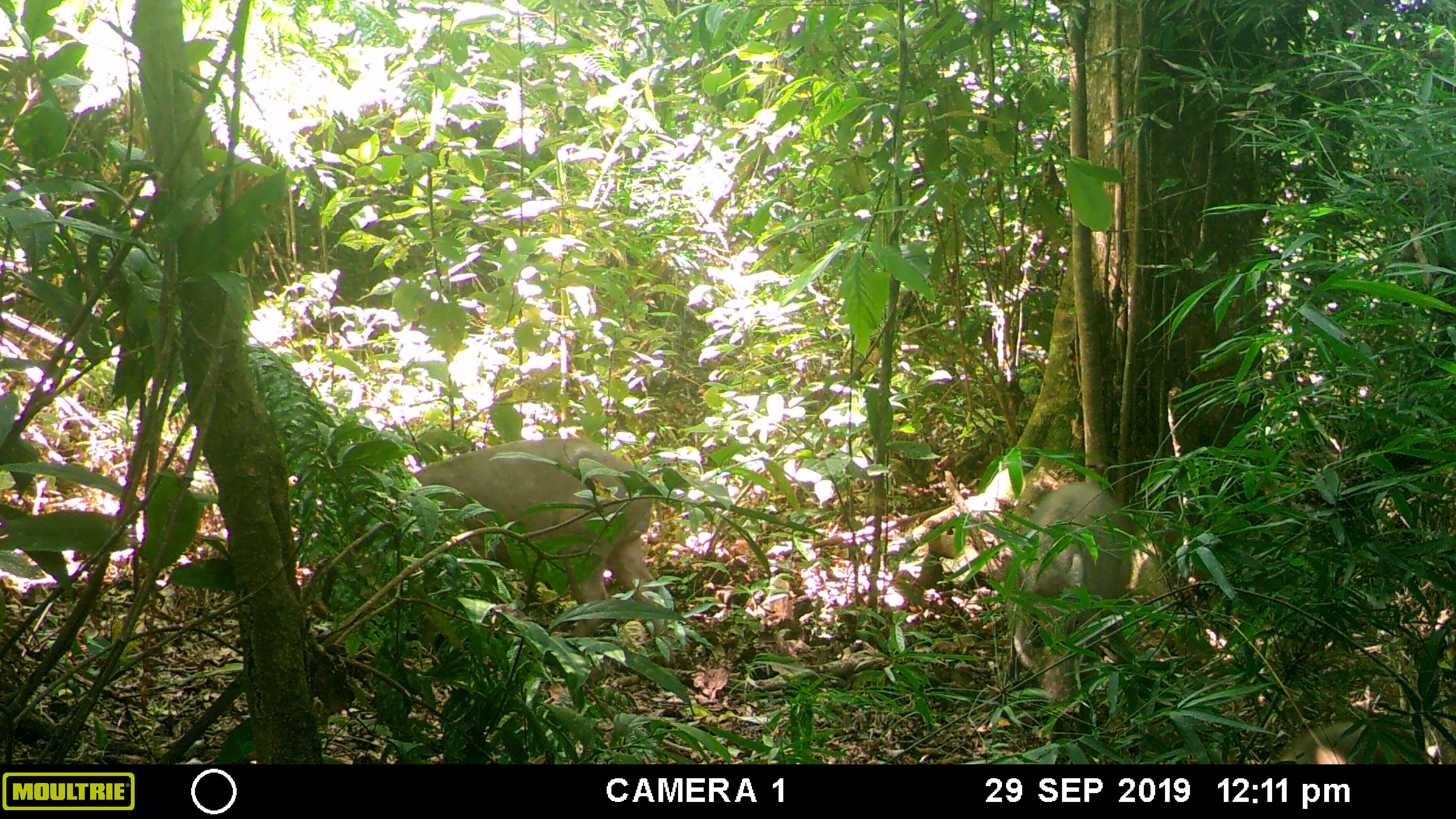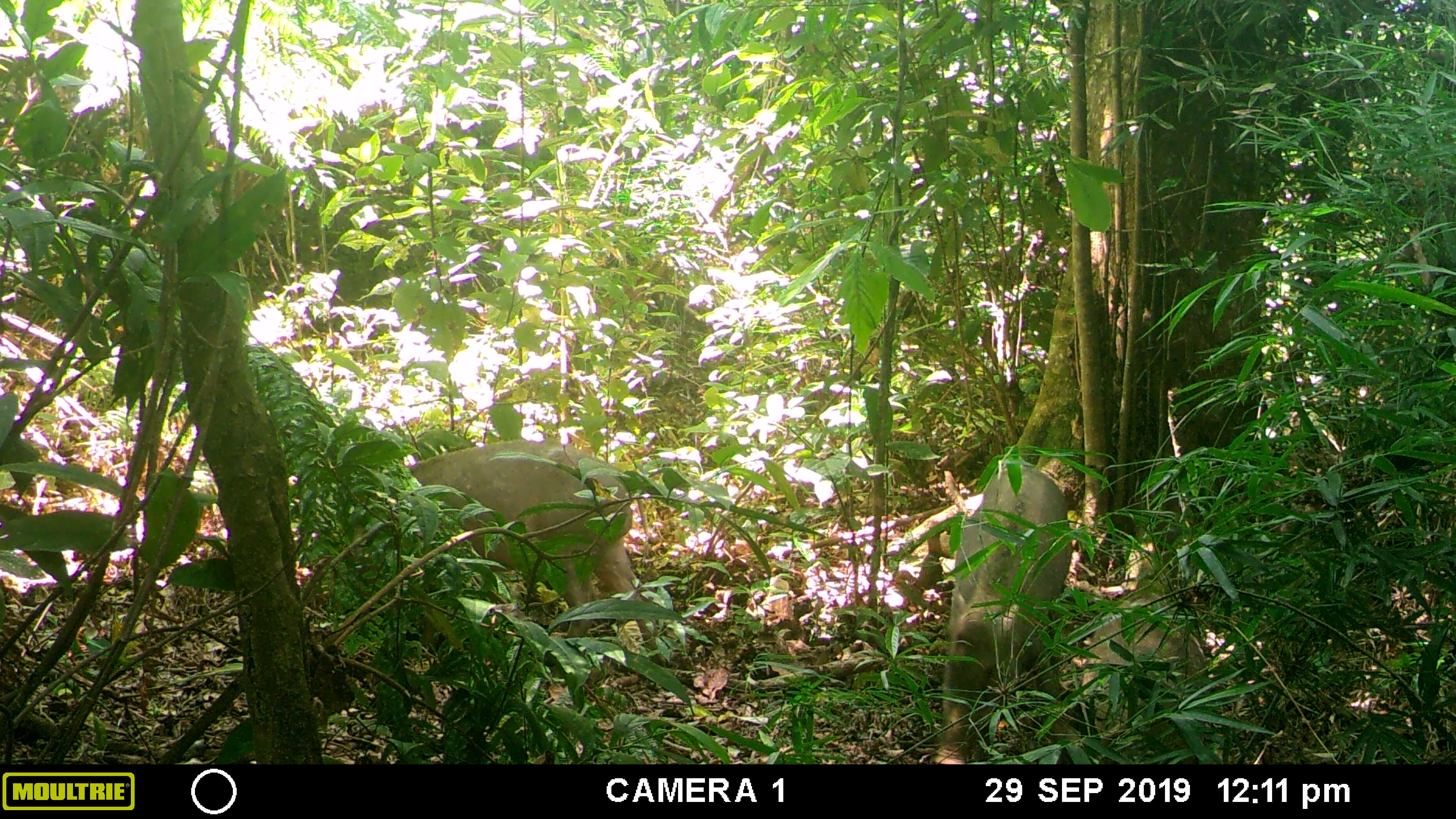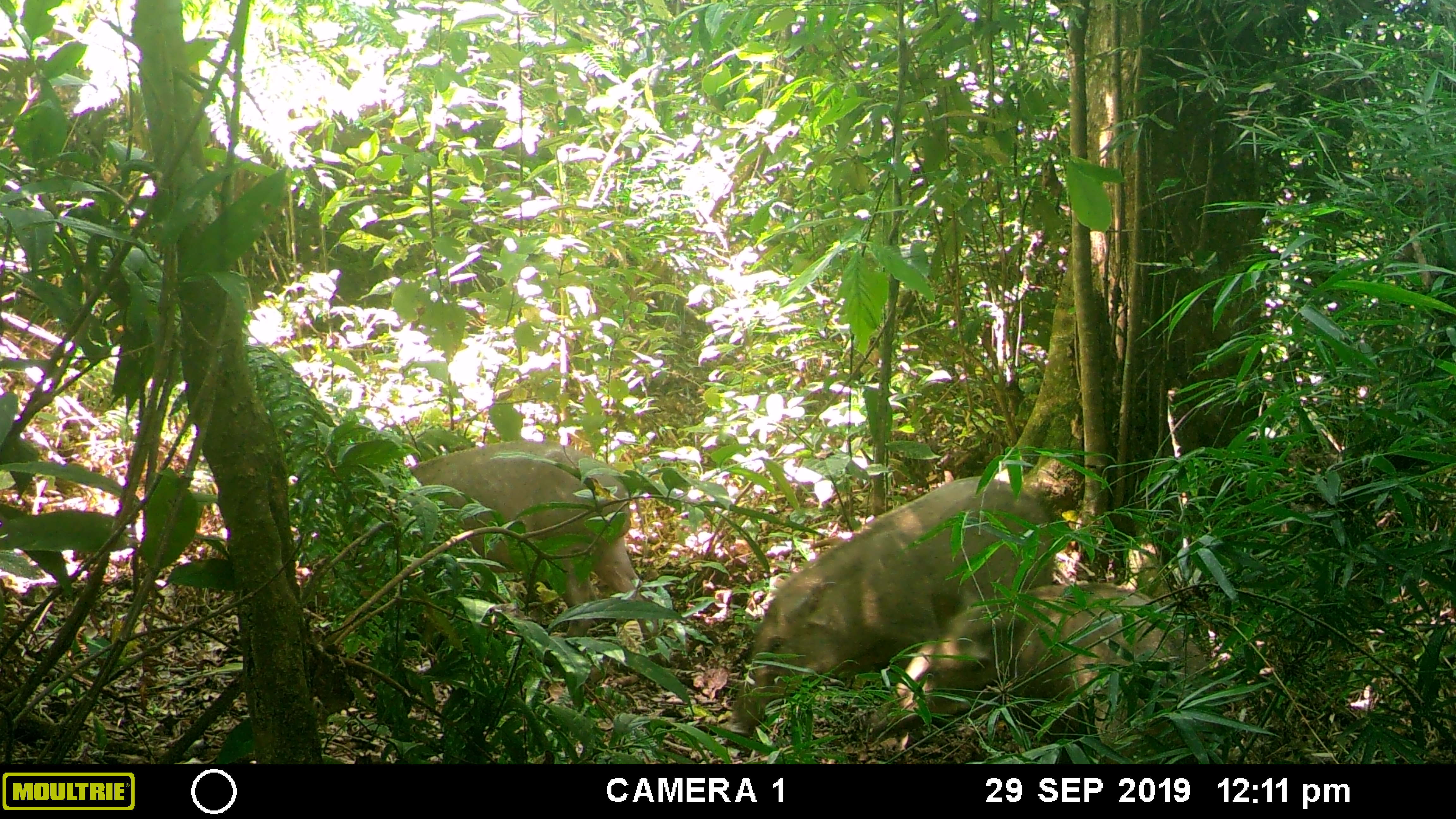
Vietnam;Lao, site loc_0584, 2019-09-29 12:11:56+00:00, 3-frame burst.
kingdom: Animalia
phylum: Chordata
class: Mammalia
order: Artiodactyla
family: Suidae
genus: Sus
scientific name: Sus scrofa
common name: eurasian wild pig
Eurasian wild pig (Sus scrofa). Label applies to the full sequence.